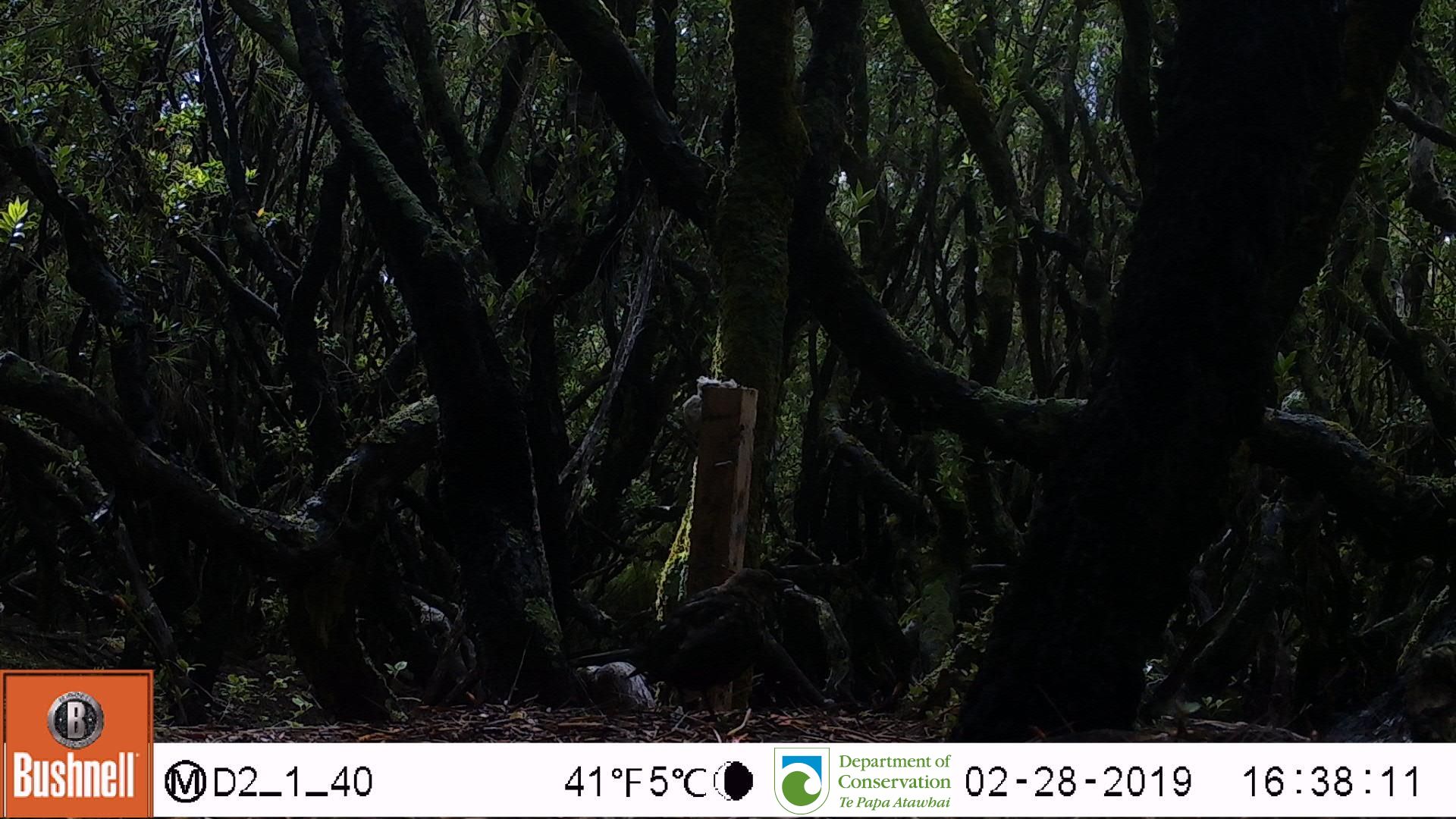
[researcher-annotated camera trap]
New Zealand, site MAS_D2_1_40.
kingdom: Animalia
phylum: Chordata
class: Aves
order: Passeriformes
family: Turdidae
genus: Turdus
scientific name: Turdus merula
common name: eurasian blackbird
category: blackbird